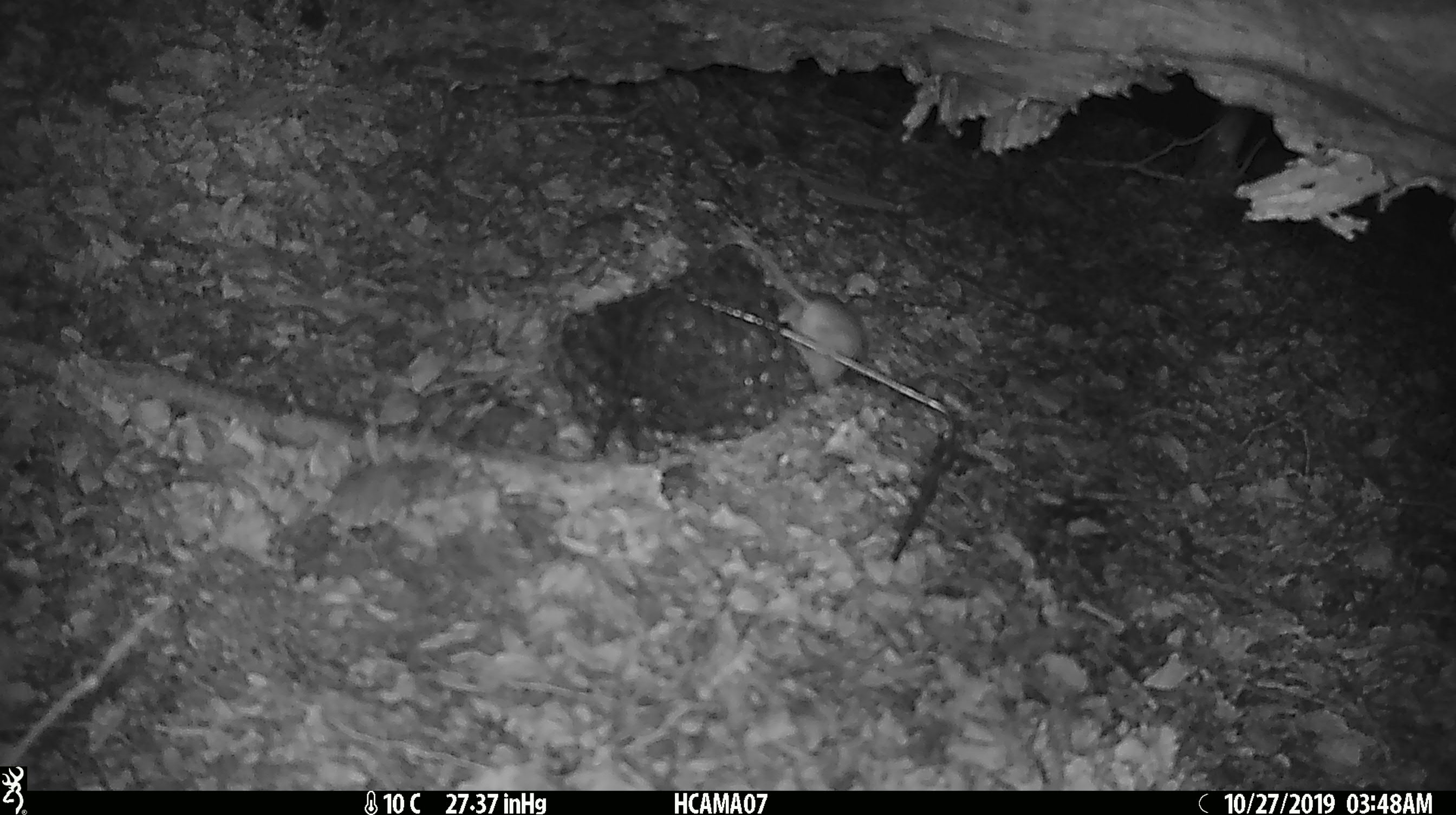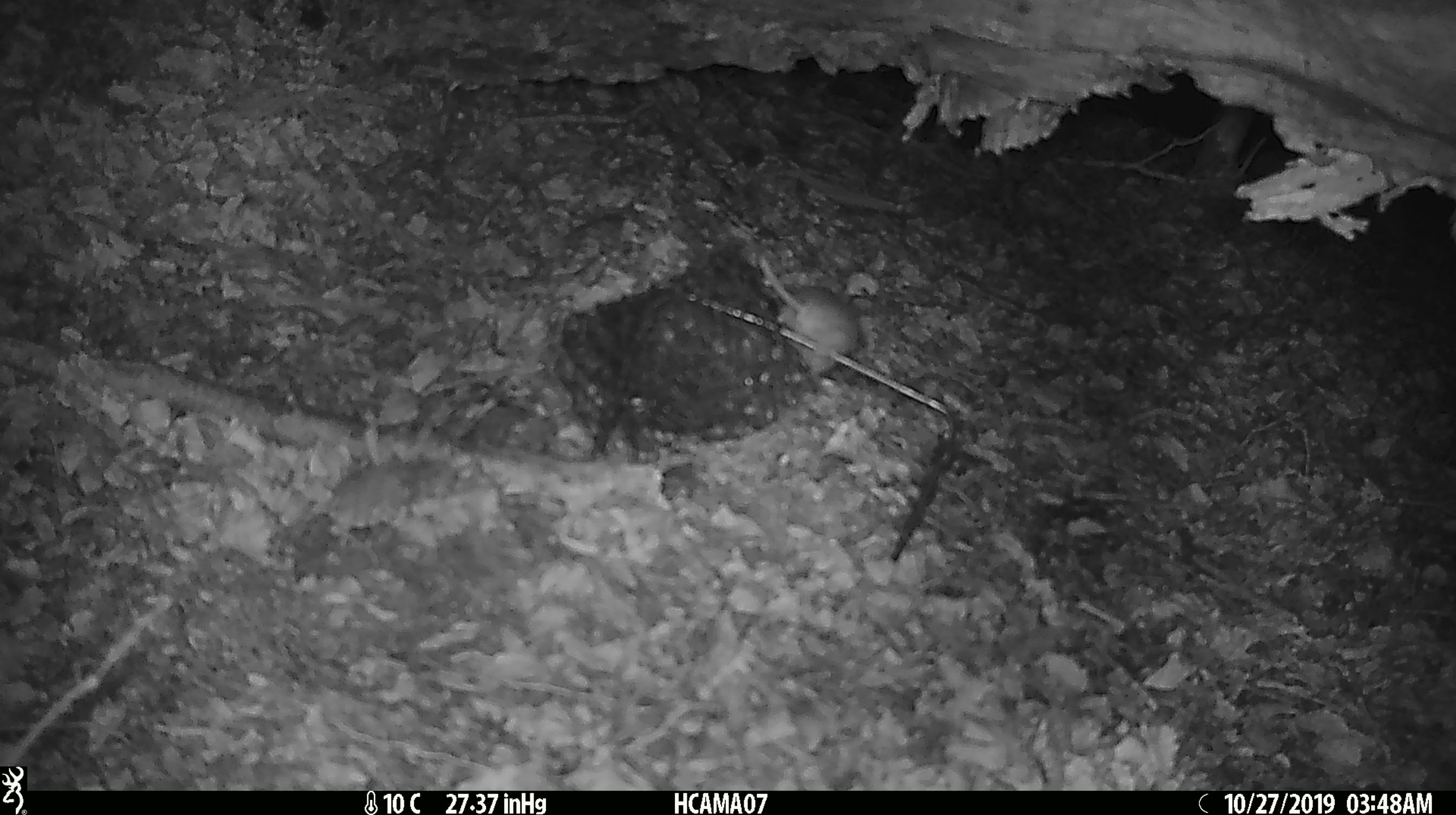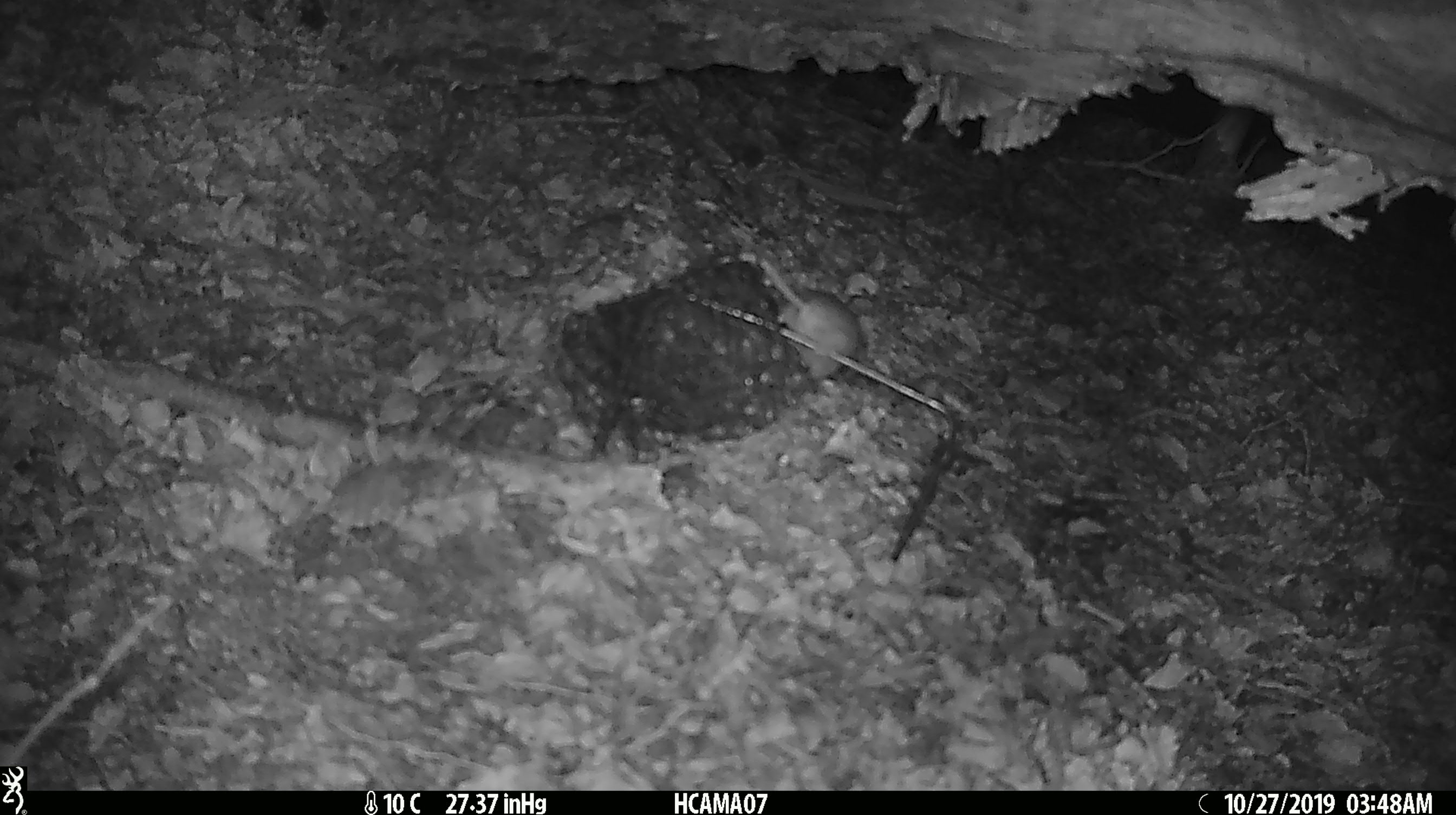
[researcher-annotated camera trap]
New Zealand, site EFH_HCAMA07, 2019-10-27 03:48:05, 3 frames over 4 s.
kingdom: Animalia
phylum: Chordata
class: Mammalia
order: Rodentia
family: Muridae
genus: Mus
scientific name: Mus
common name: mouse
Mouse (Mus).